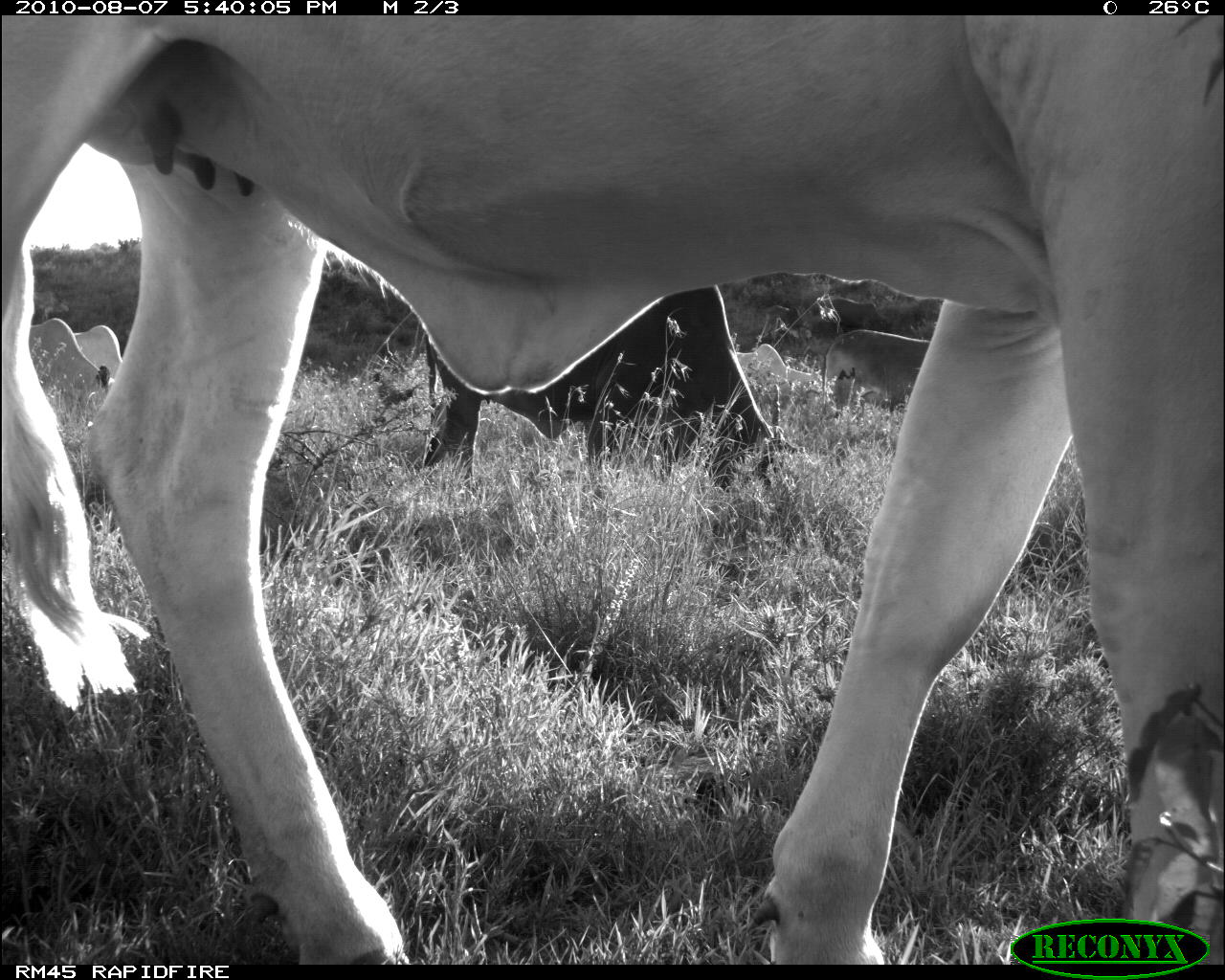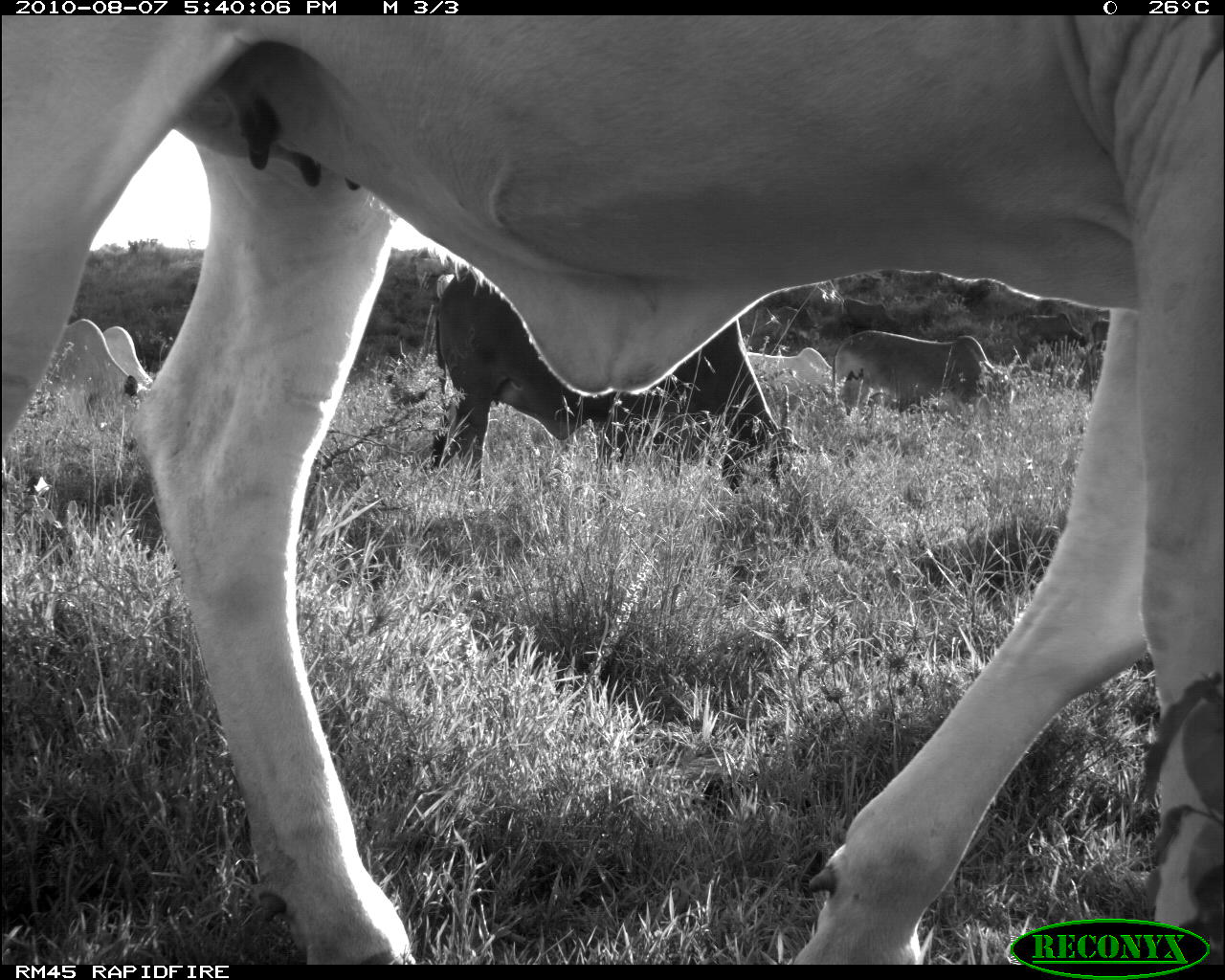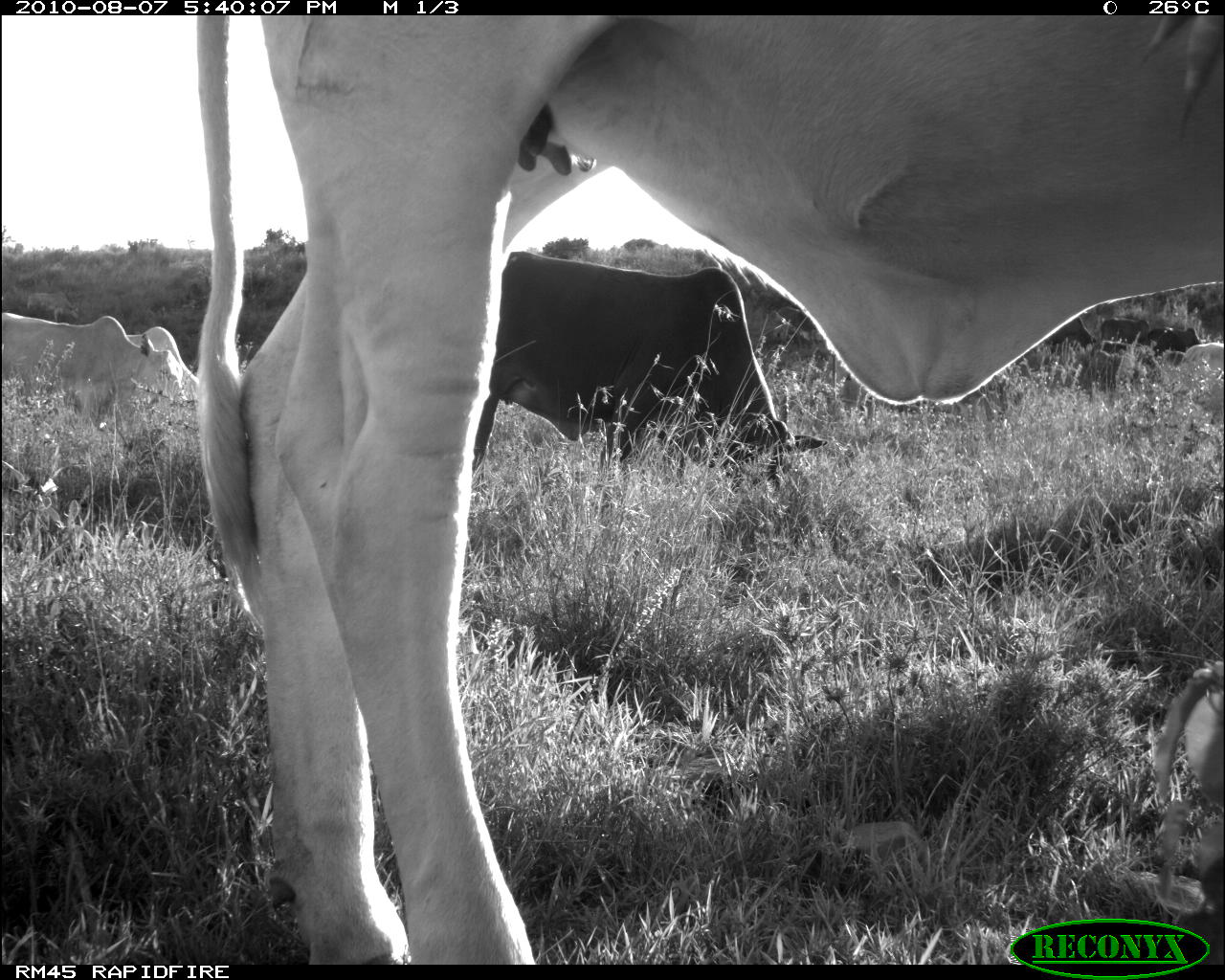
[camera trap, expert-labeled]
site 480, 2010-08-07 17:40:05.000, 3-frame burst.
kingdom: Animalia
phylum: Chordata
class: Mammalia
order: Artiodactyla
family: Bovidae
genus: Bos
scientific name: Bos taurus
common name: domestic cattle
Bos taurus (domestic cattle), count 6.